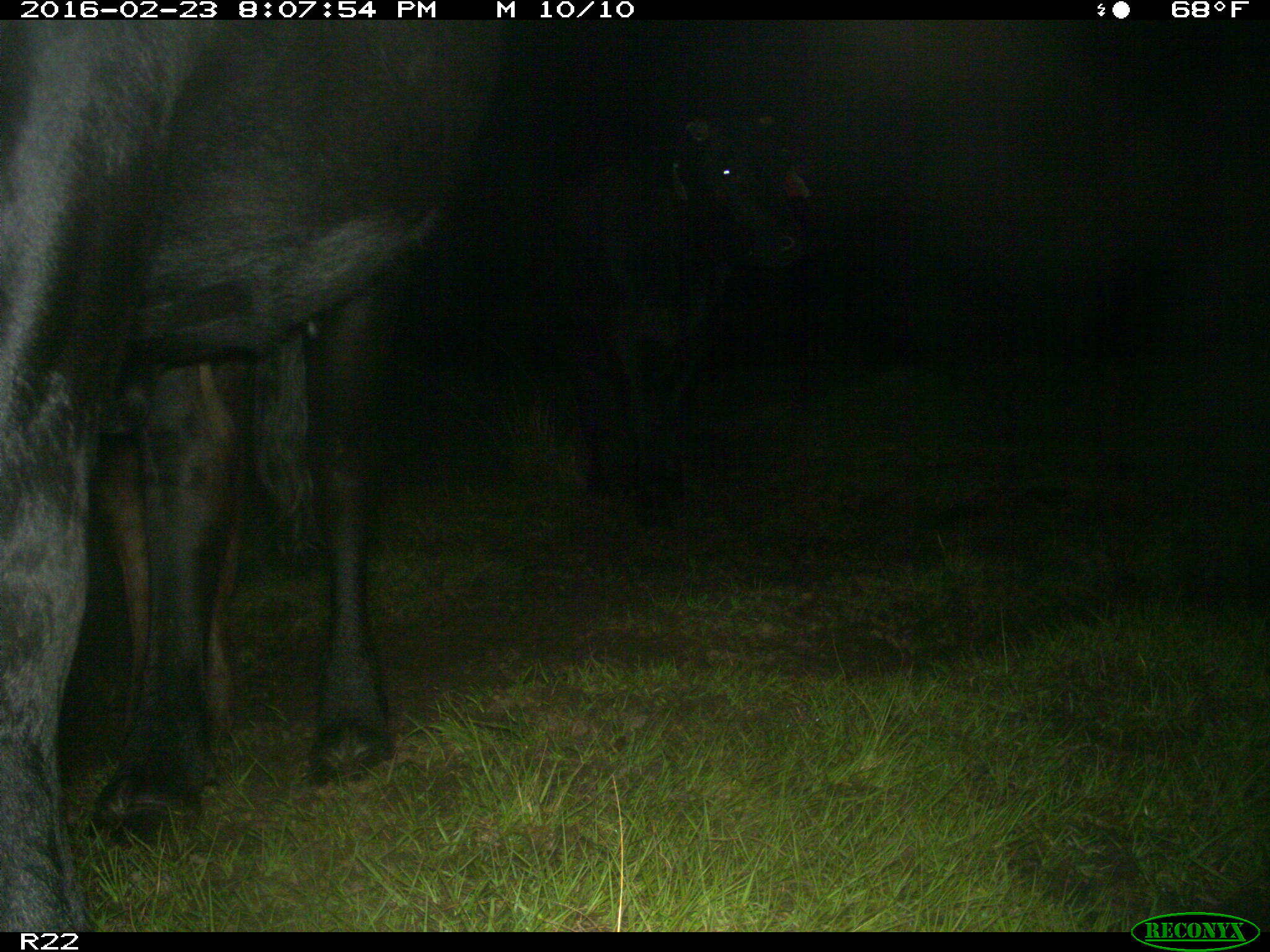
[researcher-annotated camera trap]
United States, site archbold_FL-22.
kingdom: Animalia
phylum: Chordata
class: Mammalia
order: Artiodactyla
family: Bovidae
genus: Bos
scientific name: Bos taurus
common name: domestic cow